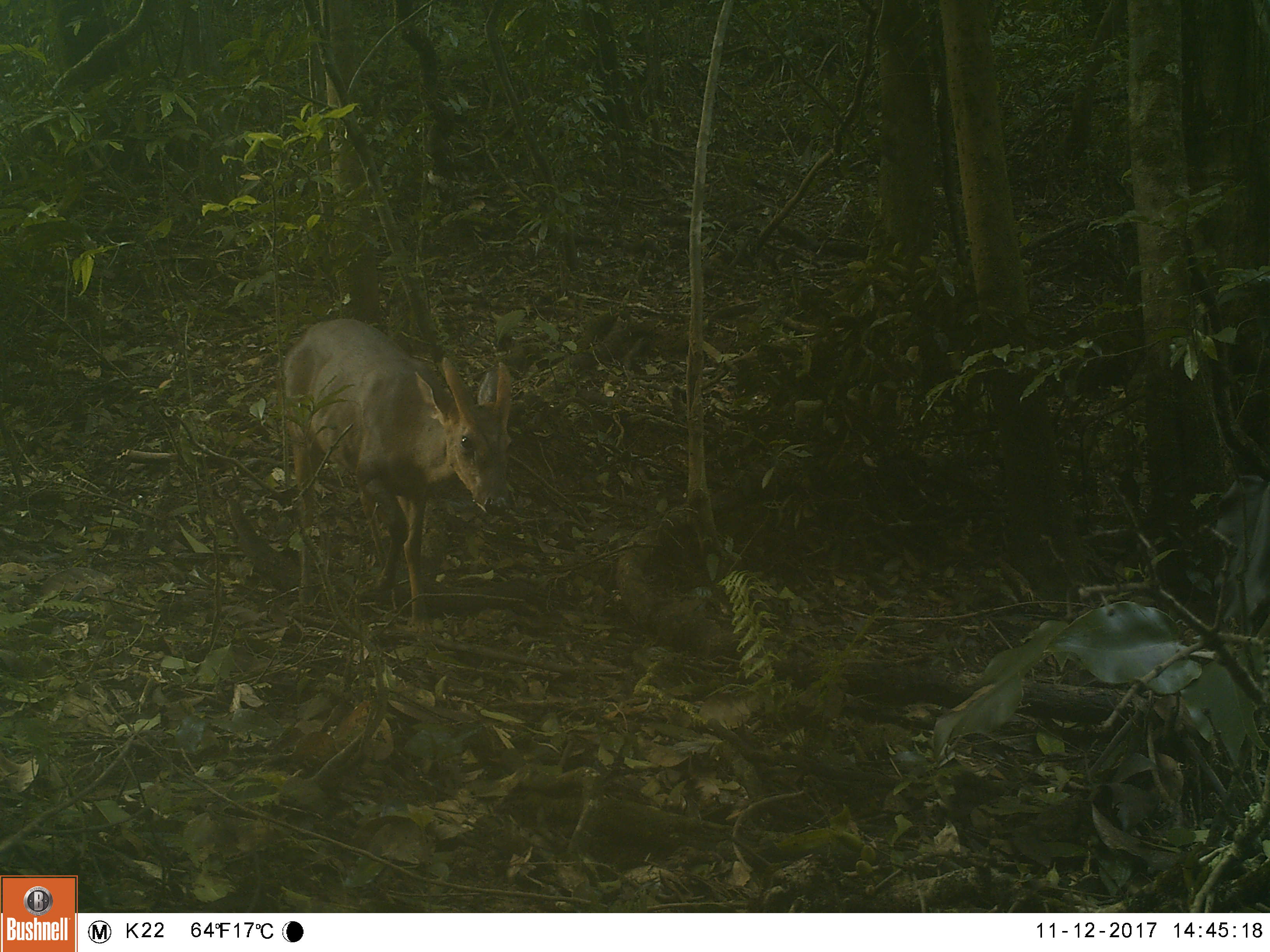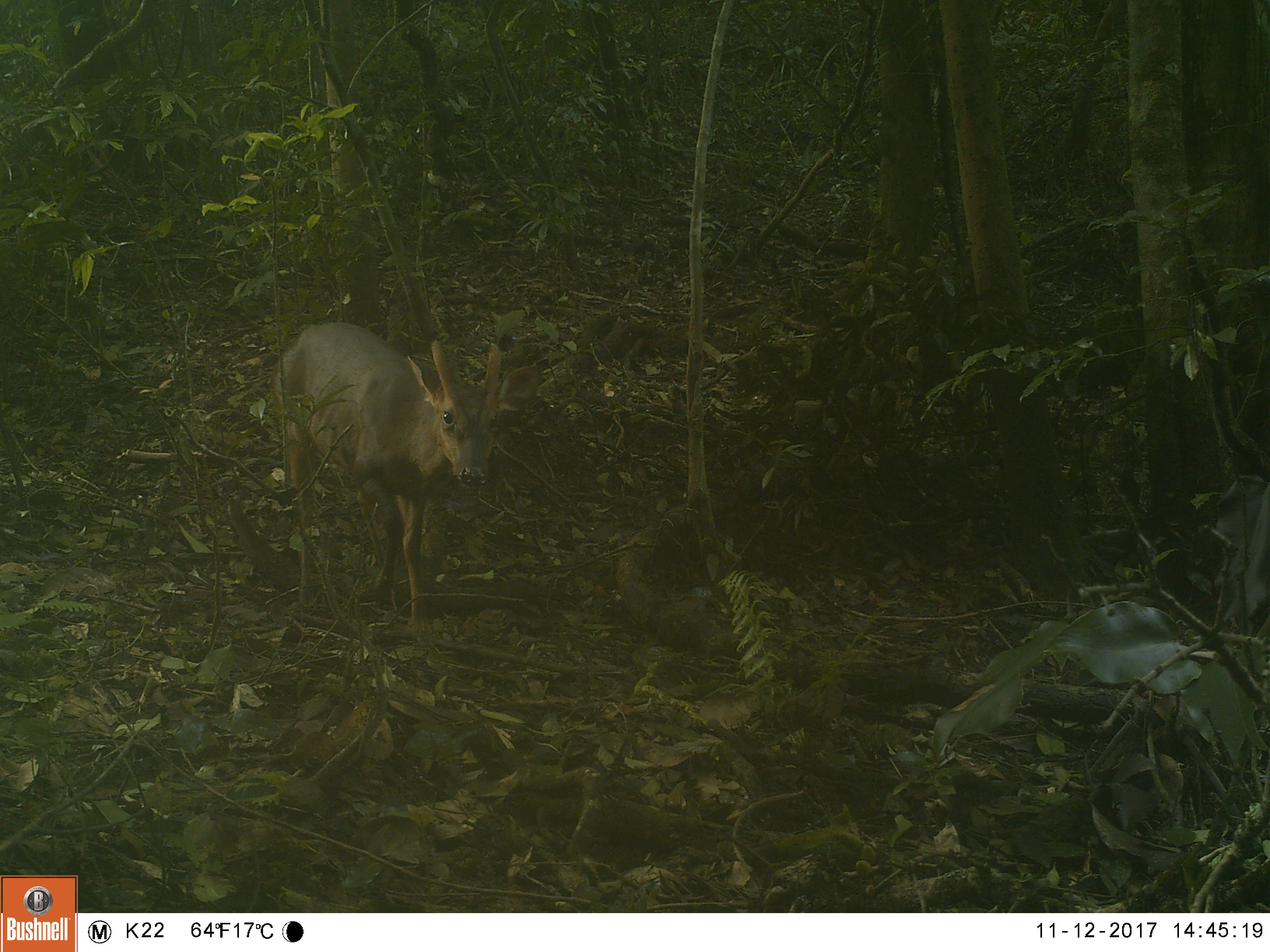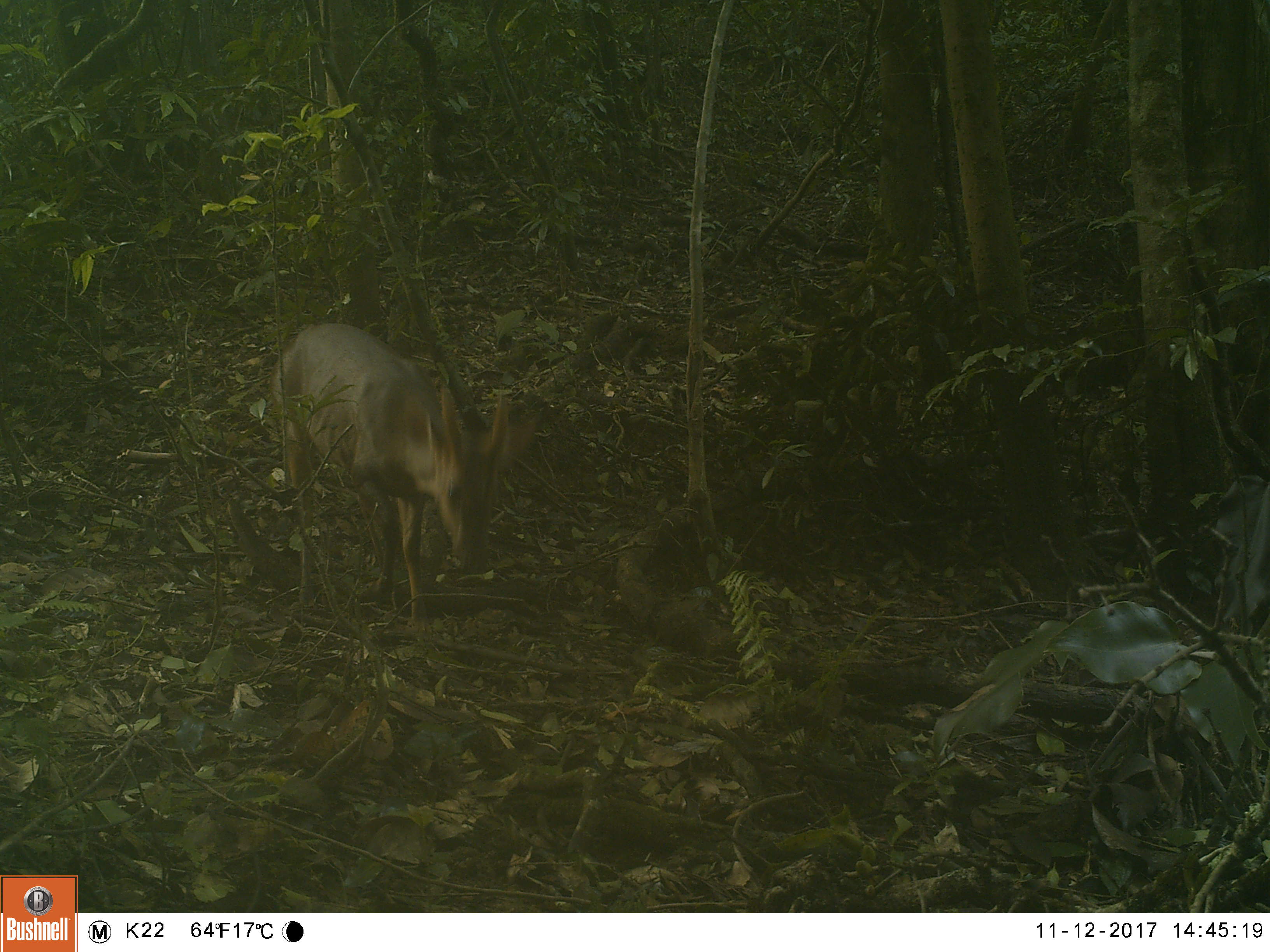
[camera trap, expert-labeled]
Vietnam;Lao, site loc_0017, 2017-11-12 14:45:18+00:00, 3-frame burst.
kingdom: Animalia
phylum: Chordata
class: Mammalia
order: Artiodactyla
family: Cervidae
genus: Muntiacus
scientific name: Muntiacus vuquangensis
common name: large-antlered muntjac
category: large antlered muntjac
Large antlered muntjac (large-antlered muntjac) (Muntiacus vuquangensis). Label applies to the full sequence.